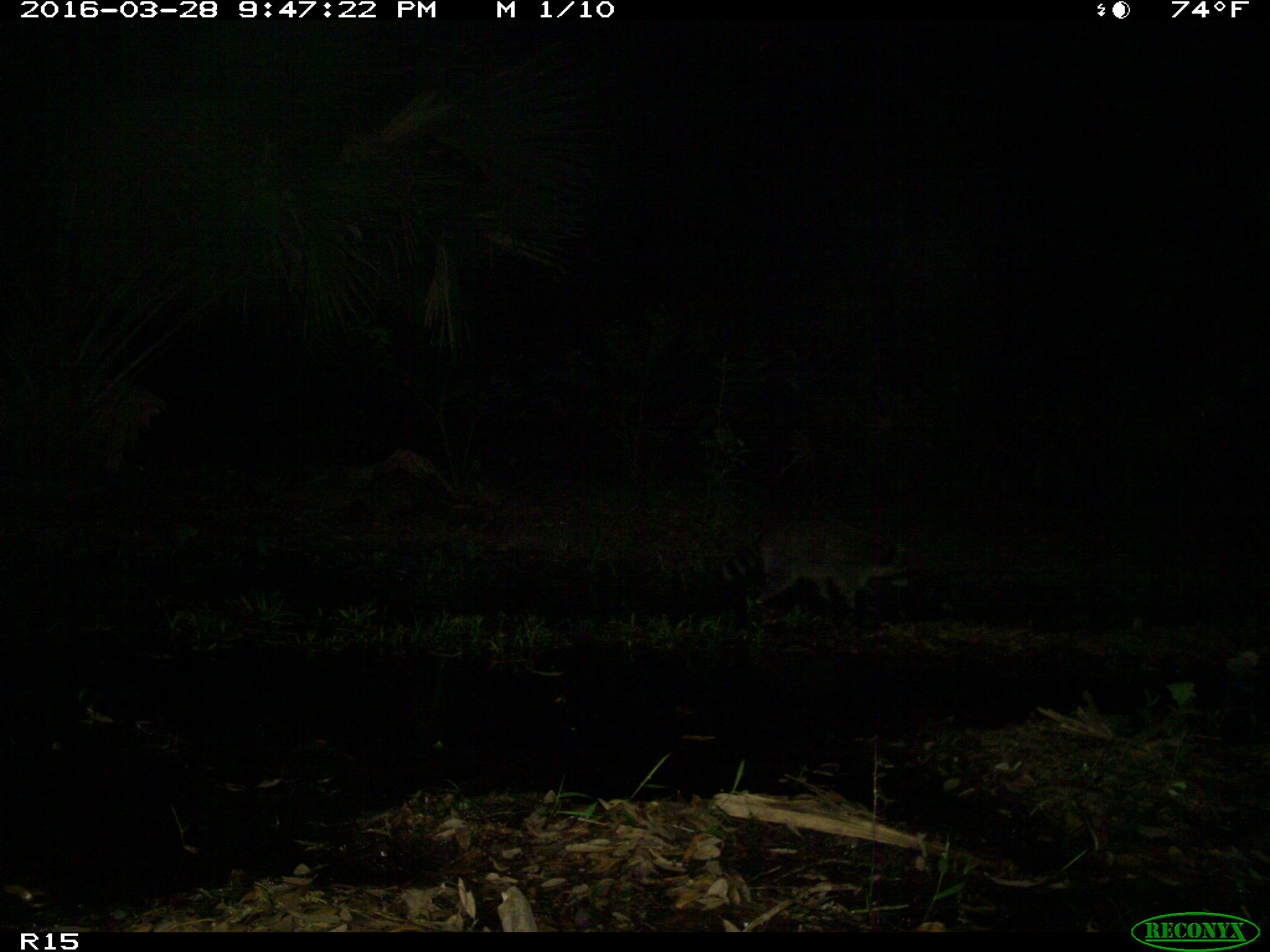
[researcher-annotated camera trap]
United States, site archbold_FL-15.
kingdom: Animalia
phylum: Chordata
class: Mammalia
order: Carnivora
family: Procyonidae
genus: Procyon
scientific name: Procyon lotor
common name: common raccoon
Procyon lotor (common raccoon).